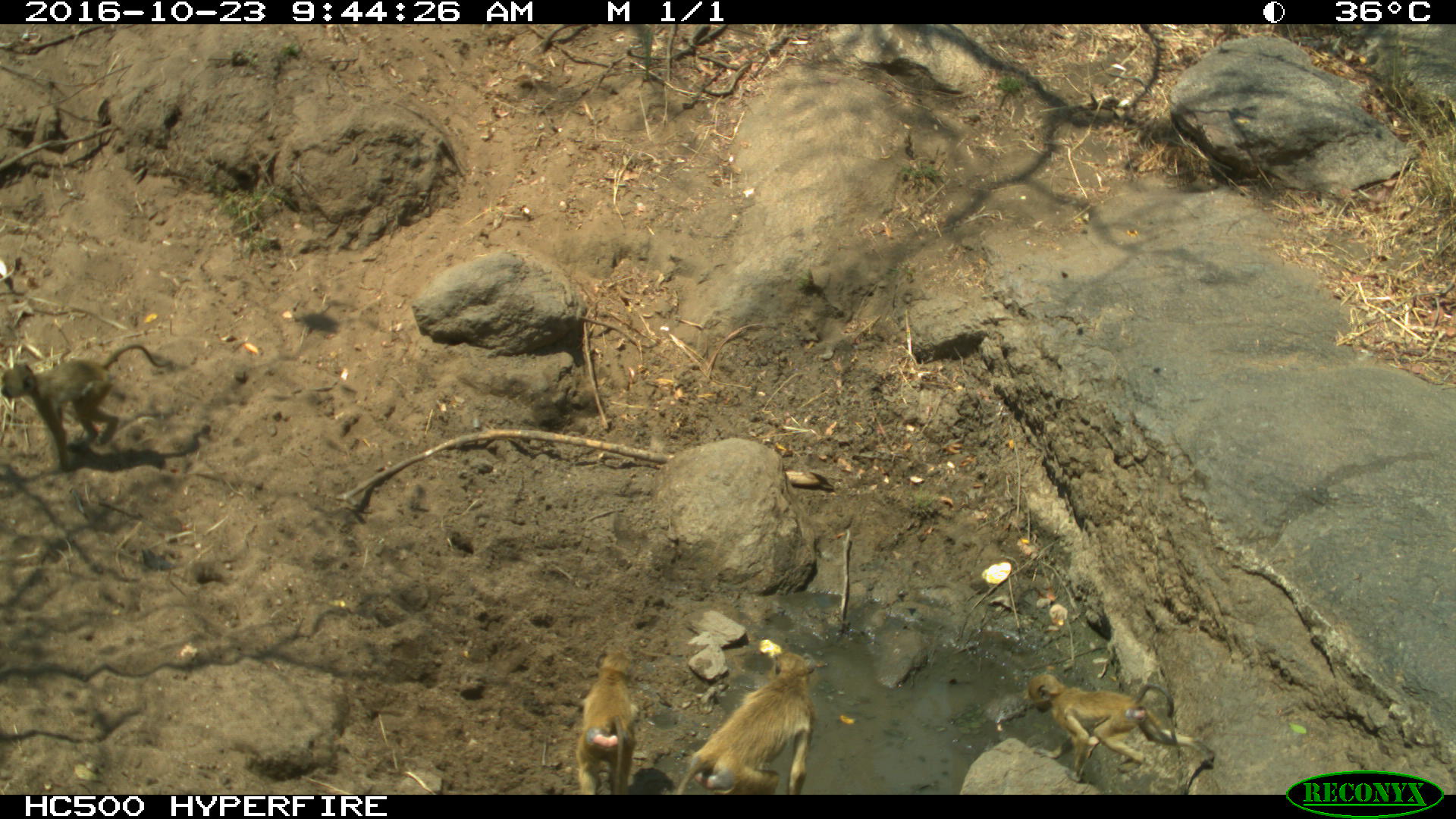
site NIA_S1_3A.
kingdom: Animalia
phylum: Chordata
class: Mammalia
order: Primates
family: Cercopithecidae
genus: Papio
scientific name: Papio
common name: baboon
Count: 4.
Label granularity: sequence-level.